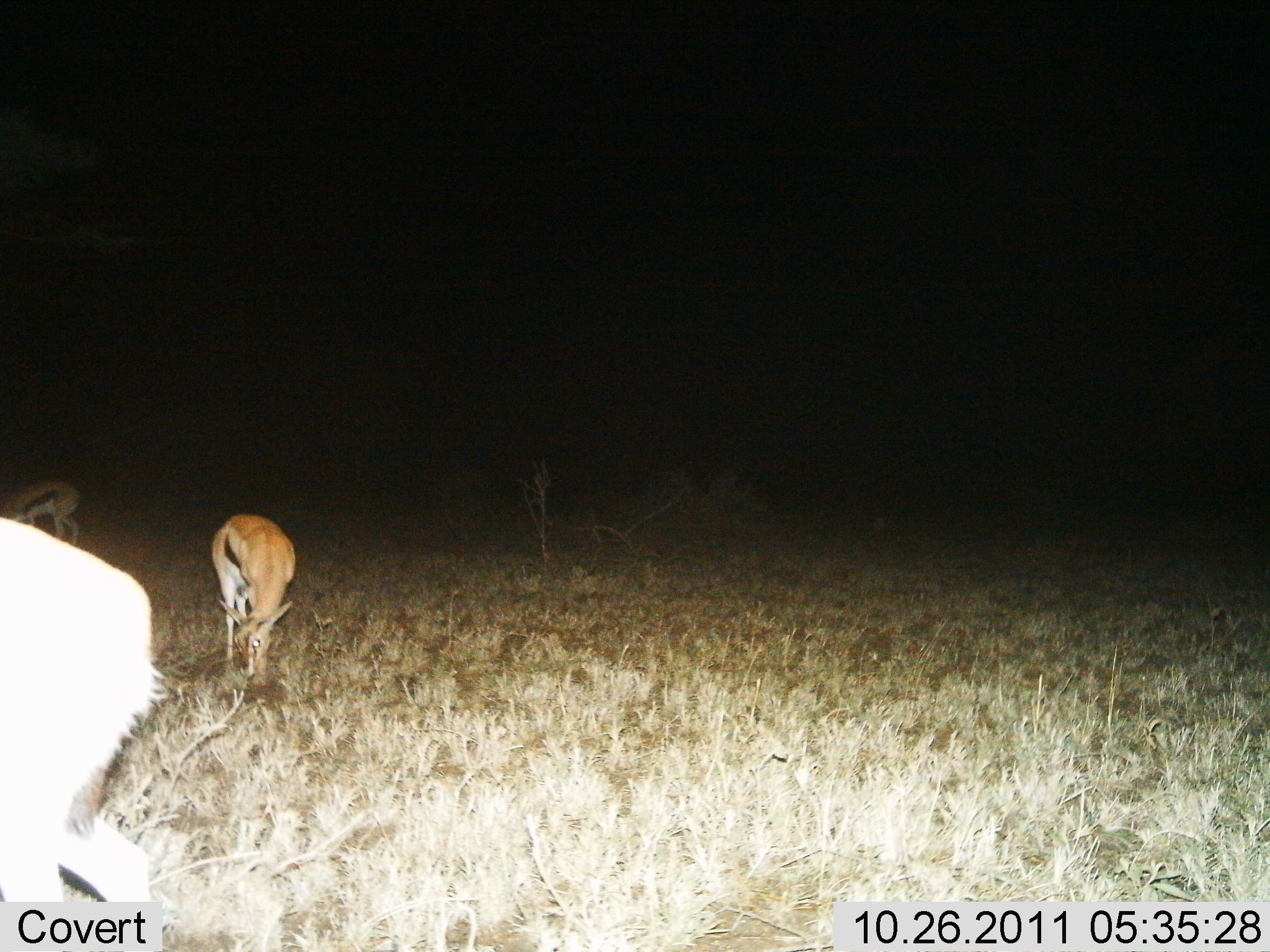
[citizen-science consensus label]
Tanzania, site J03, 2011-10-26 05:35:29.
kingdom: Animalia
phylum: Chordata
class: Mammalia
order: Artiodactyla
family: Bovidae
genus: Eudorcas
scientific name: Eudorcas thomsonii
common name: thomson's gazelle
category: gazellethomsons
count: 3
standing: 38%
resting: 0%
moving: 12%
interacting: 0%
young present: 0%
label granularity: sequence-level